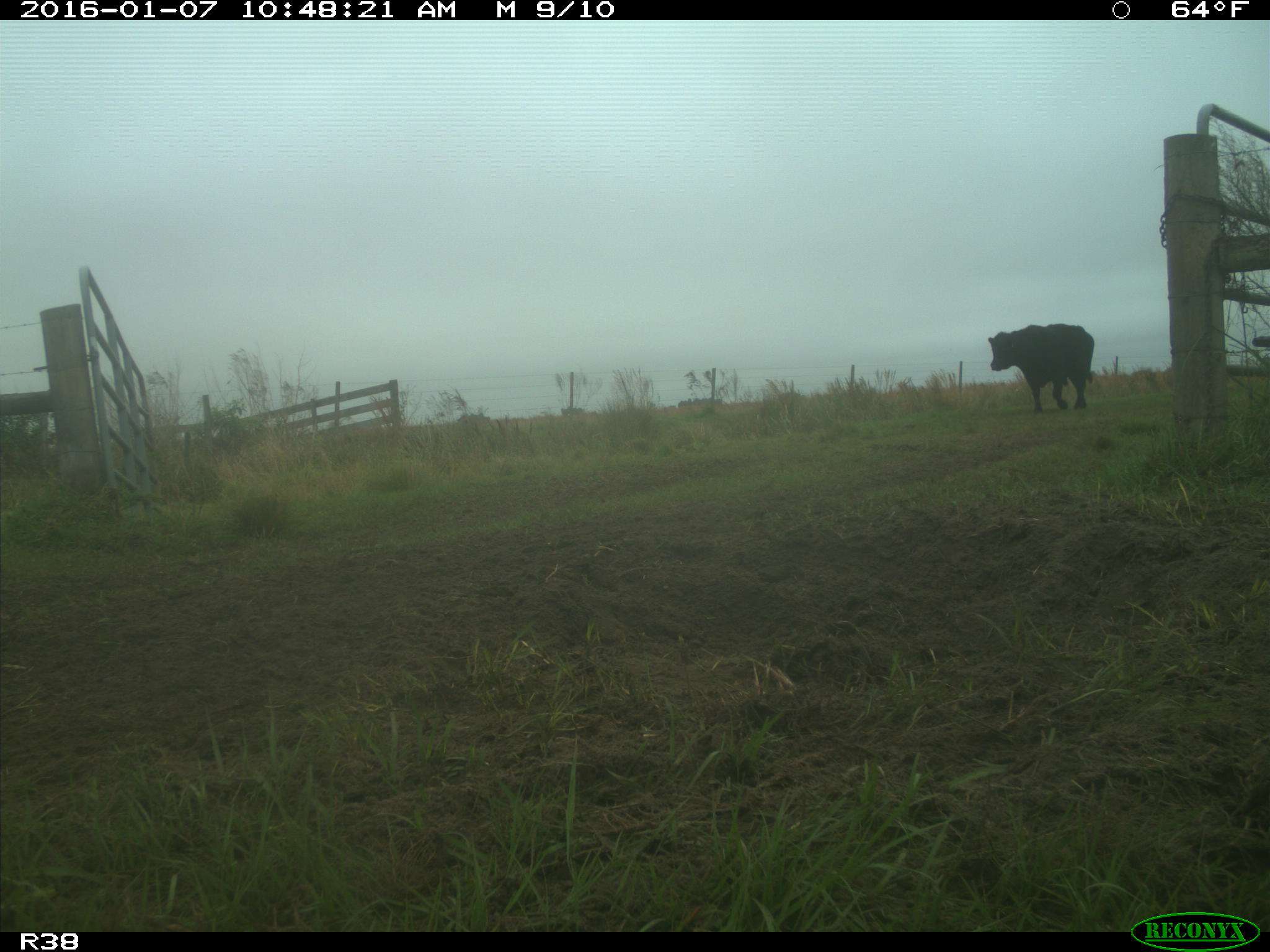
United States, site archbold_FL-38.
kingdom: Animalia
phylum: Chordata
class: Mammalia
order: Artiodactyla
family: Bovidae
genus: Bos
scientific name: Bos taurus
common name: domestic cow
Bos taurus (domestic cow).